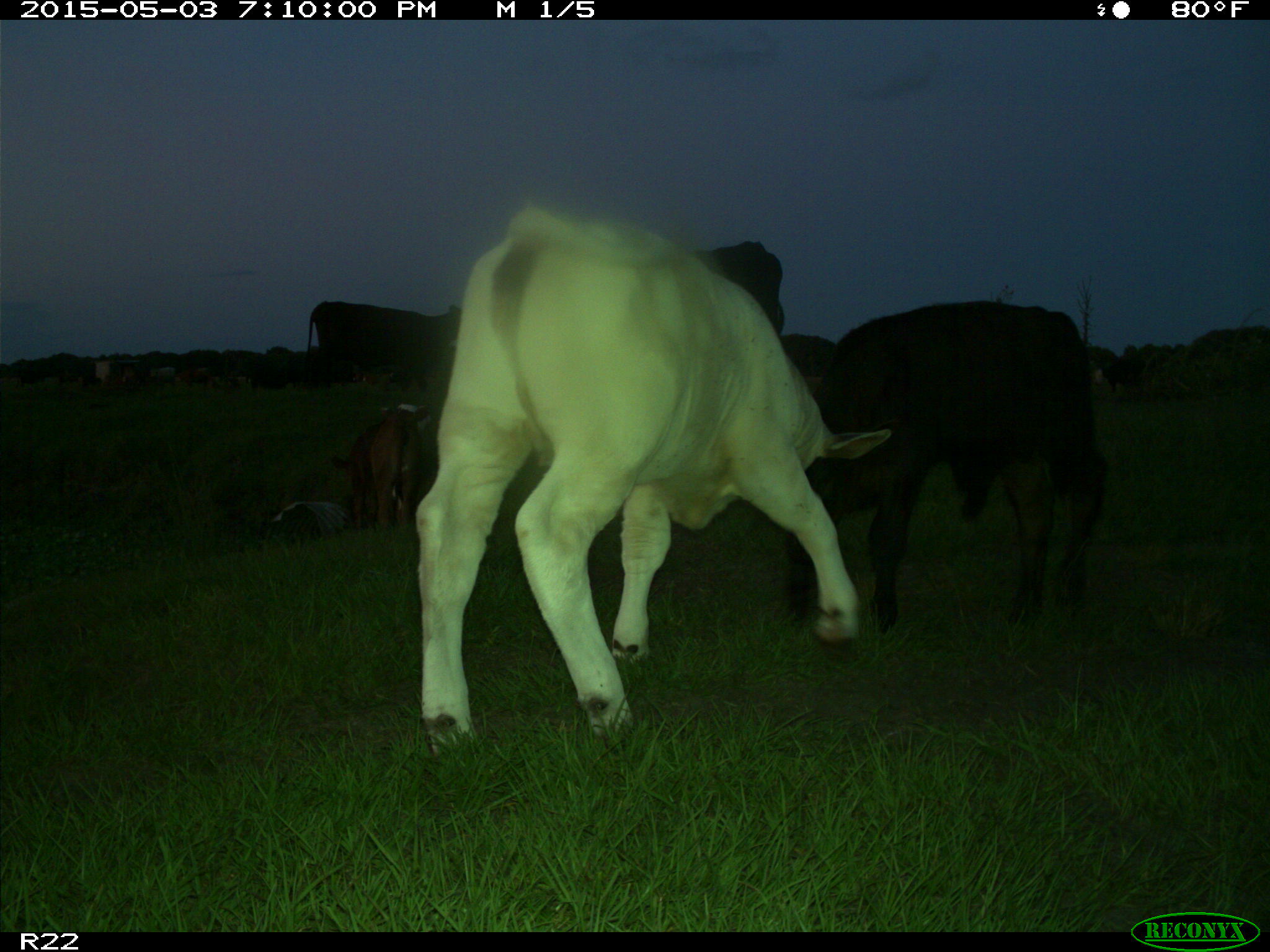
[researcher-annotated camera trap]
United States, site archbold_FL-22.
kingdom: Animalia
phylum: Chordata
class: Mammalia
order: Artiodactyla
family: Bovidae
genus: Bos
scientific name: Bos taurus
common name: domestic cow